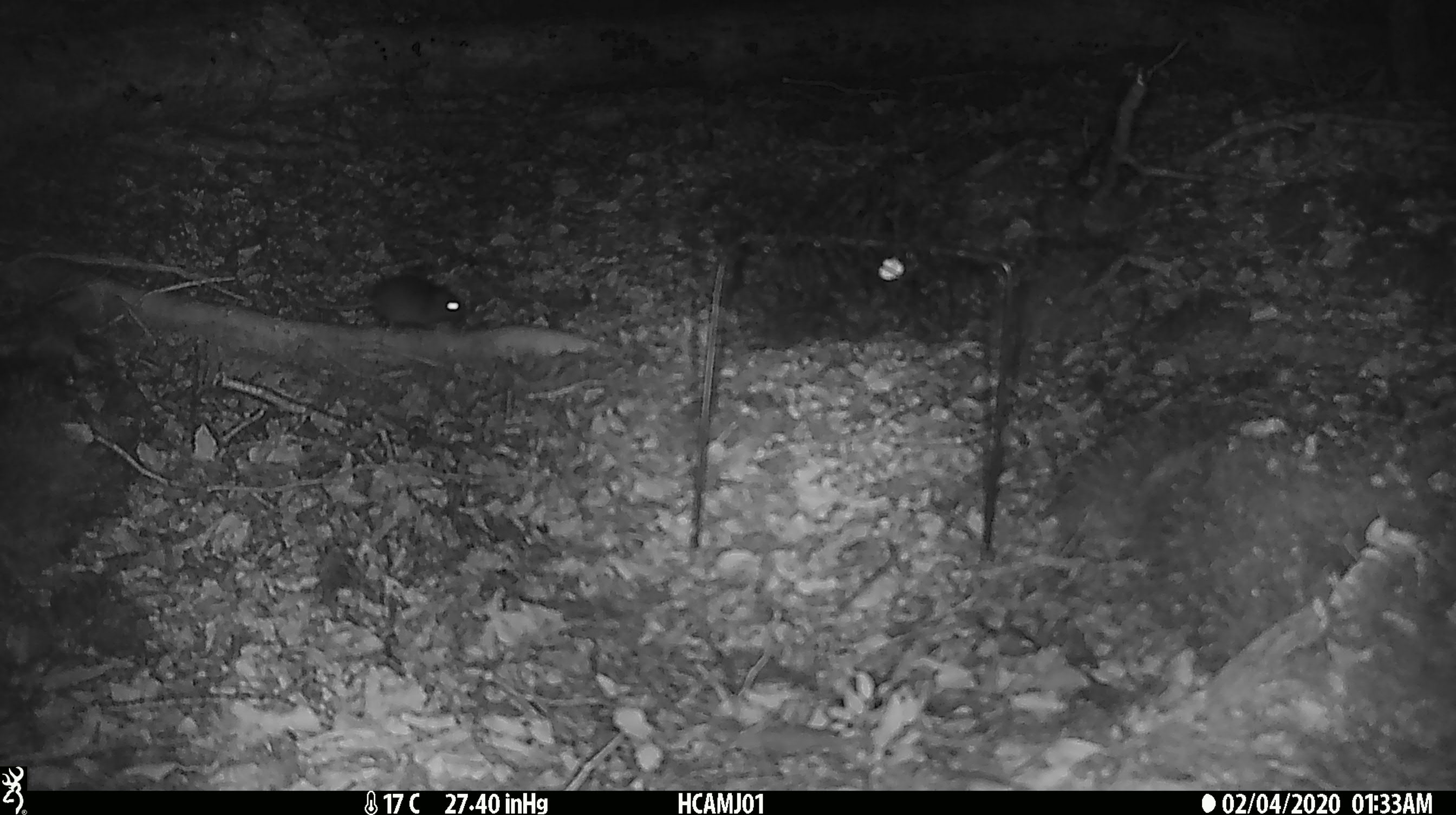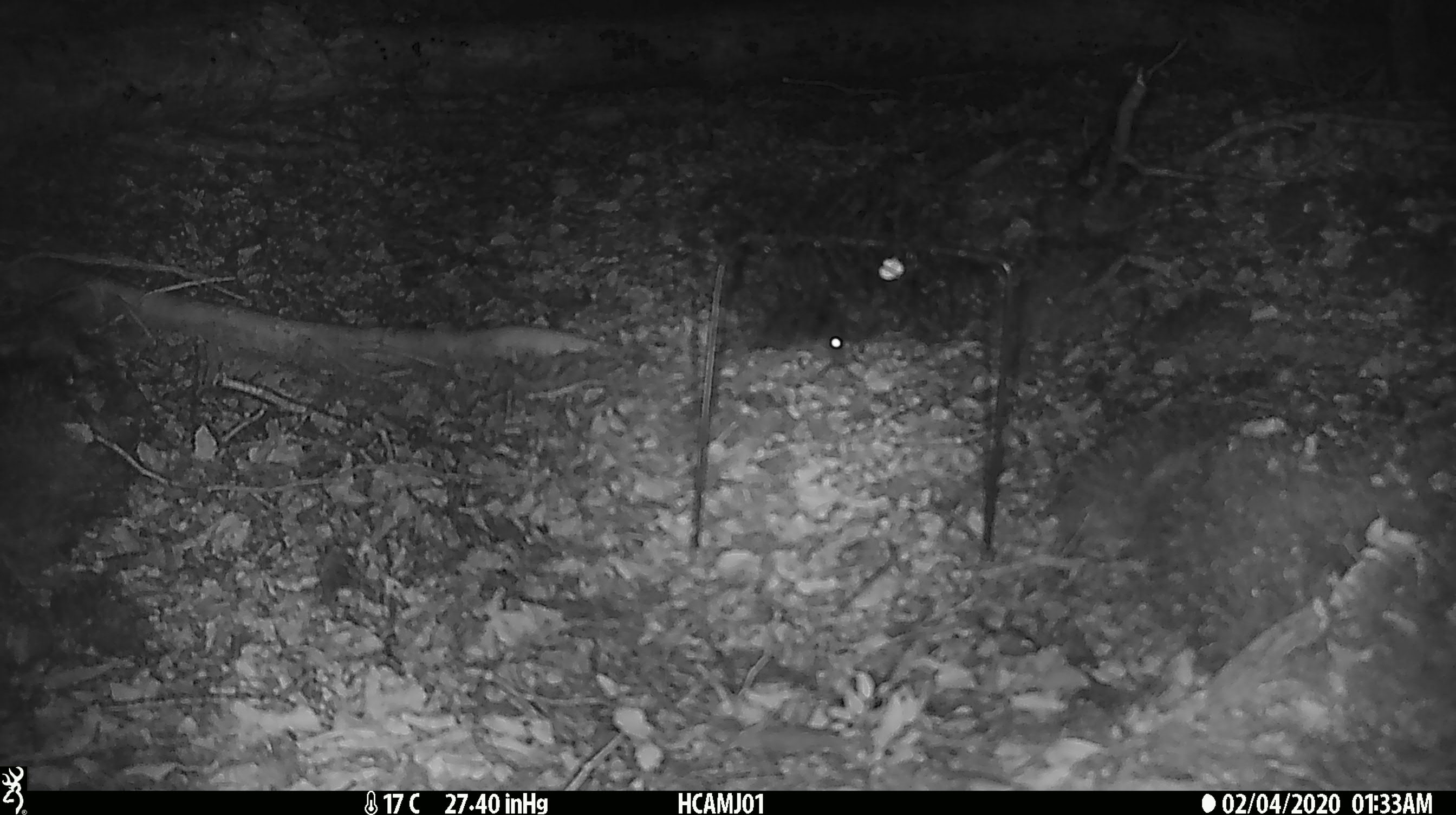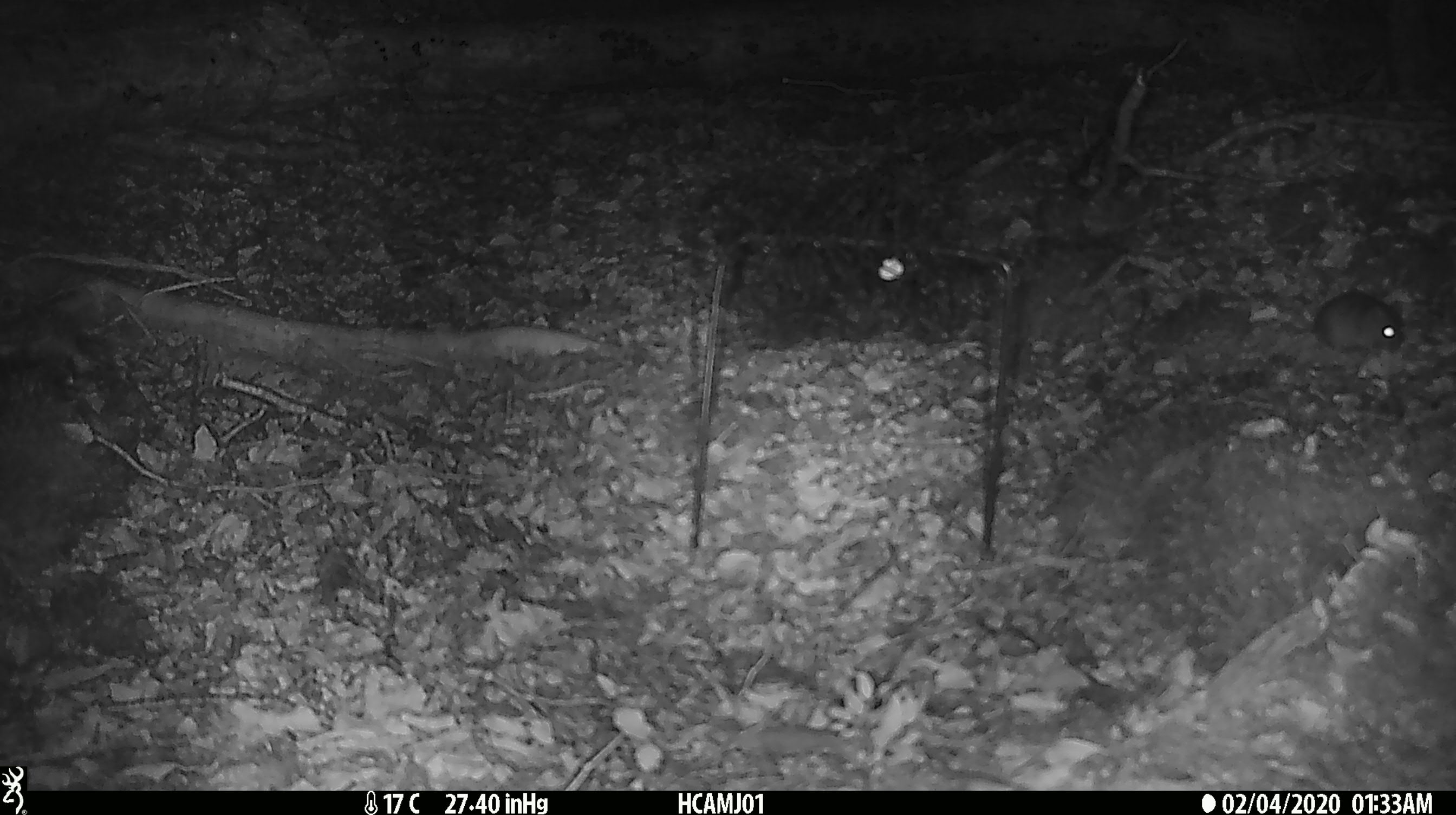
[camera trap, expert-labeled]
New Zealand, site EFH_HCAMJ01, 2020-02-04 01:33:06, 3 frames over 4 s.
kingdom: Animalia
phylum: Chordata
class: Mammalia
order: Rodentia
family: Muridae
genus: Mus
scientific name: Mus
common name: mouse